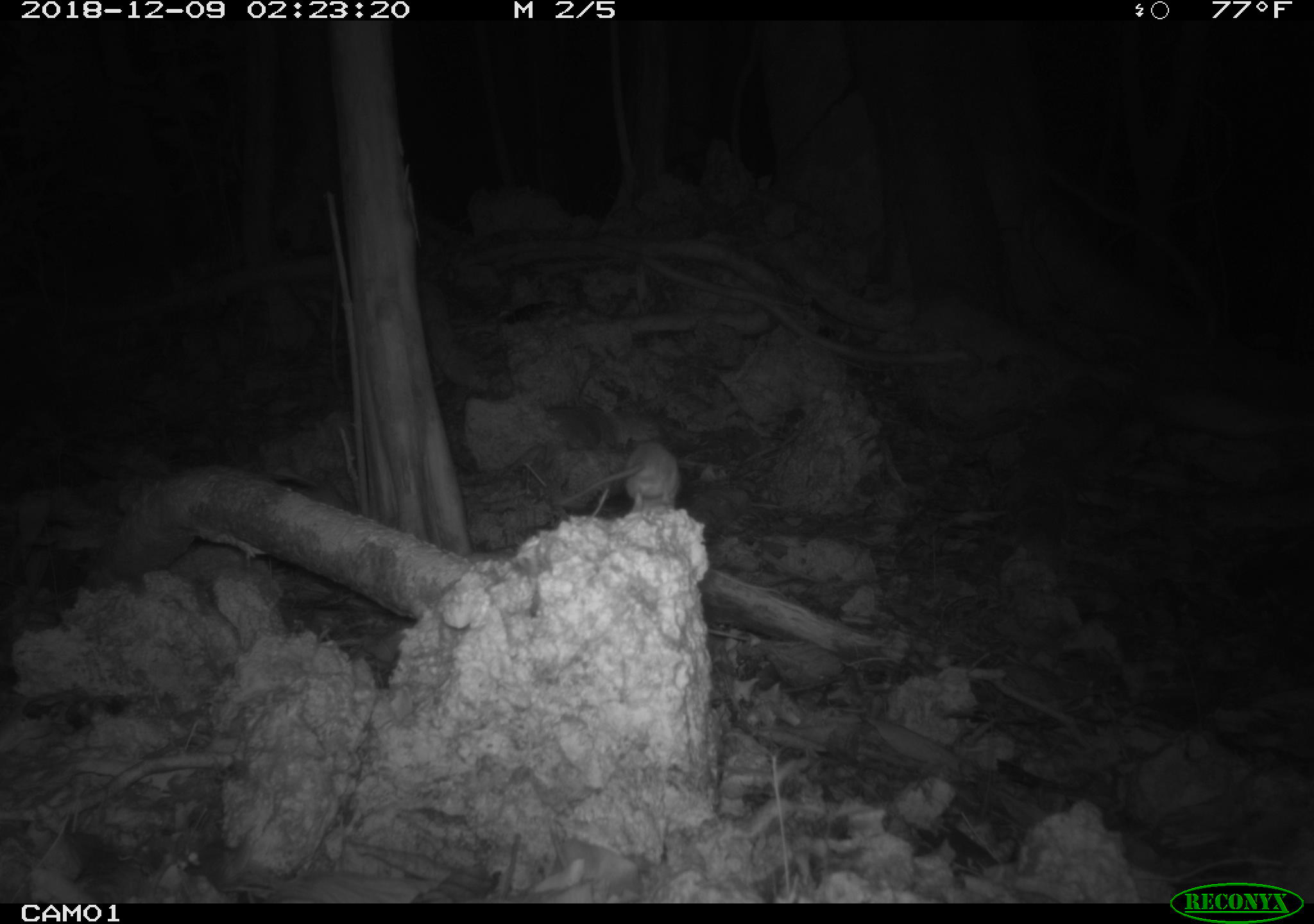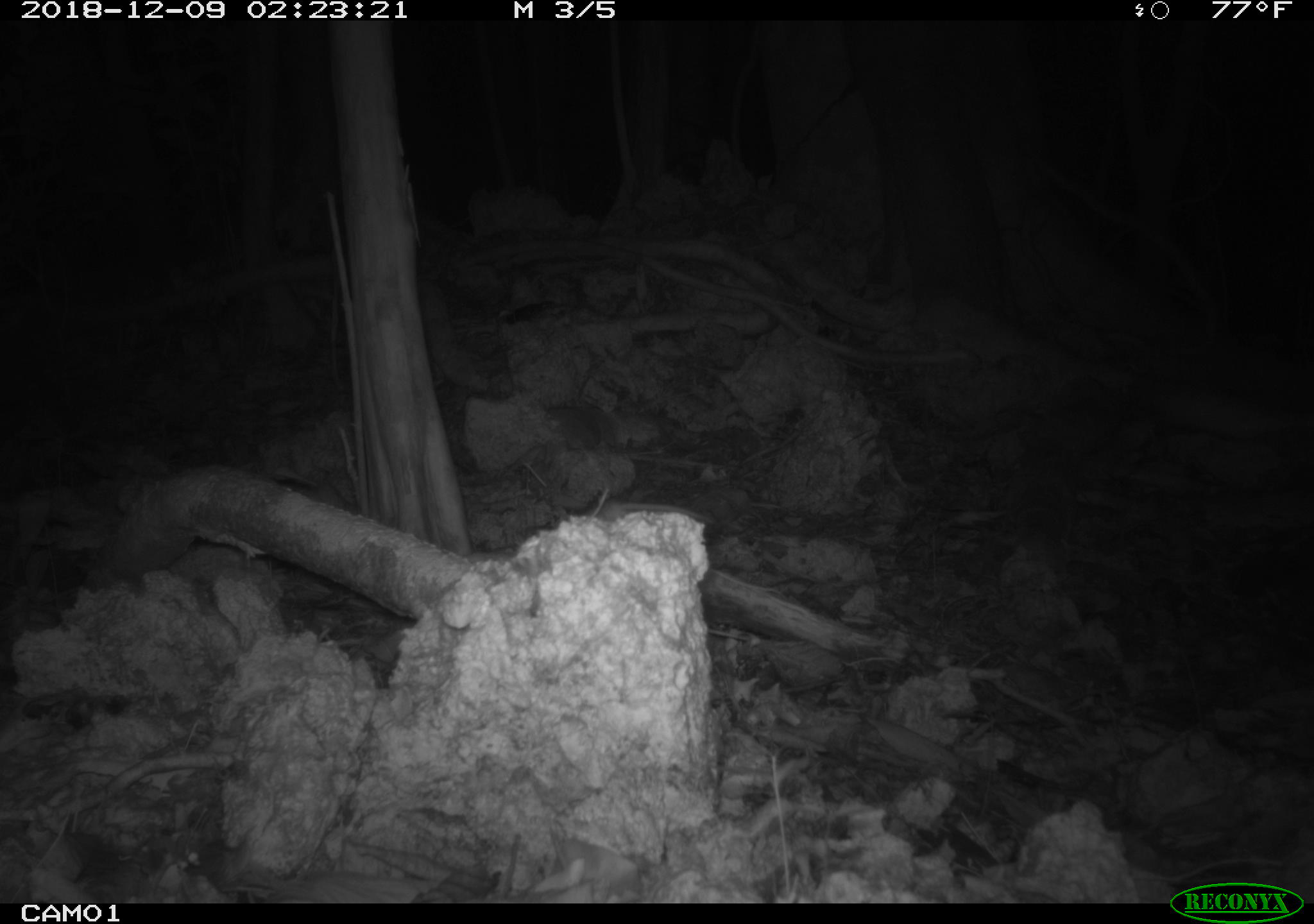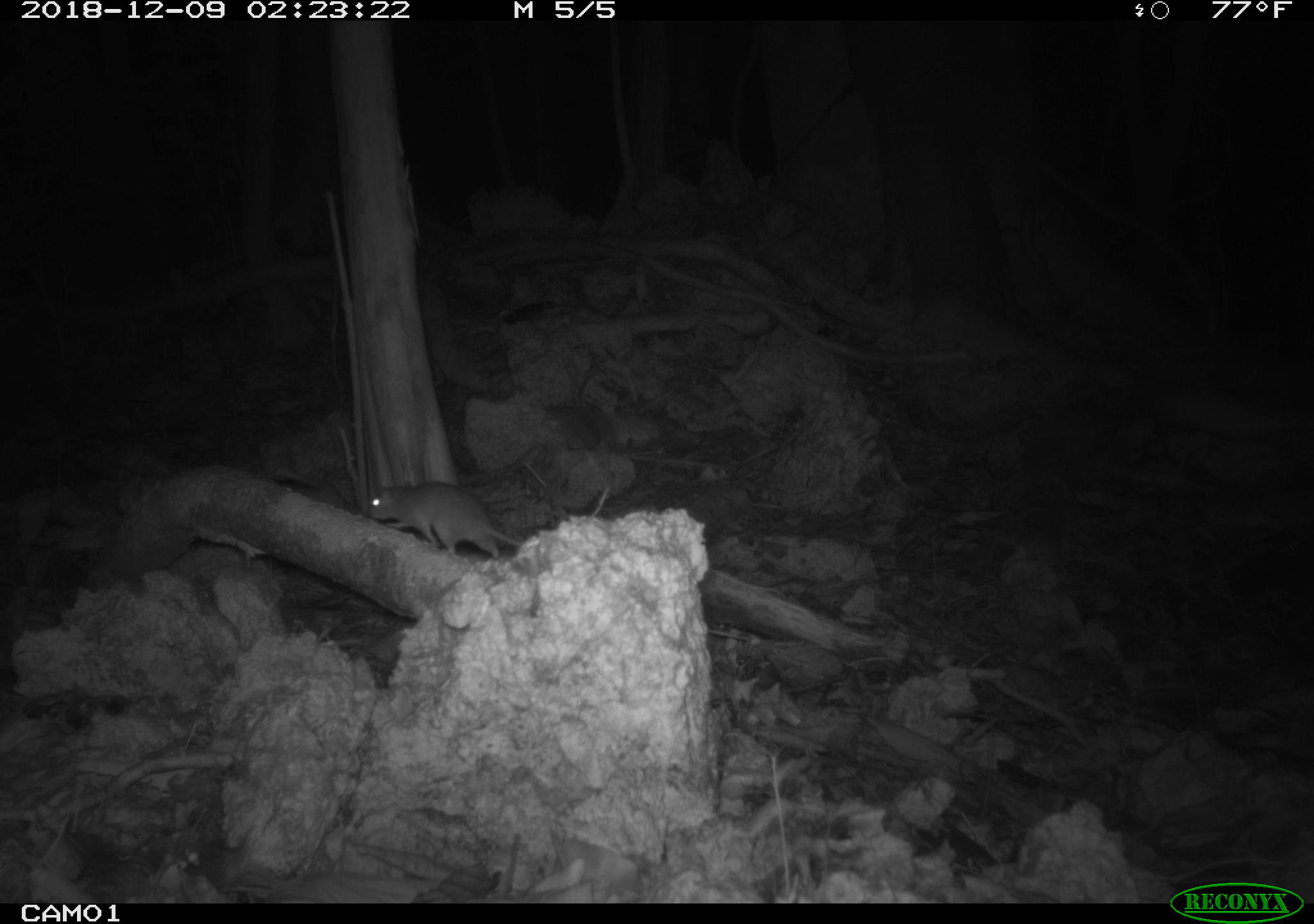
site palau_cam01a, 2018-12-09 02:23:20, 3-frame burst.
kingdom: Animalia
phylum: Chordata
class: Mammalia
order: Rodentia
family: Muridae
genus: Rattus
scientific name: Rattus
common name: rat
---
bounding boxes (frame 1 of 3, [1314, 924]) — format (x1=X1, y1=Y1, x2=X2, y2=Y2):
rat: (x1=550, y1=439, x2=681, y2=517)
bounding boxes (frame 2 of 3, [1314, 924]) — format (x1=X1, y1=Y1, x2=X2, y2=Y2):
rat: (x1=578, y1=496, x2=717, y2=536)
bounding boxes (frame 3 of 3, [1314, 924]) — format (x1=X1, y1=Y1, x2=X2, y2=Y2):
rat: (x1=358, y1=475, x2=530, y2=564)